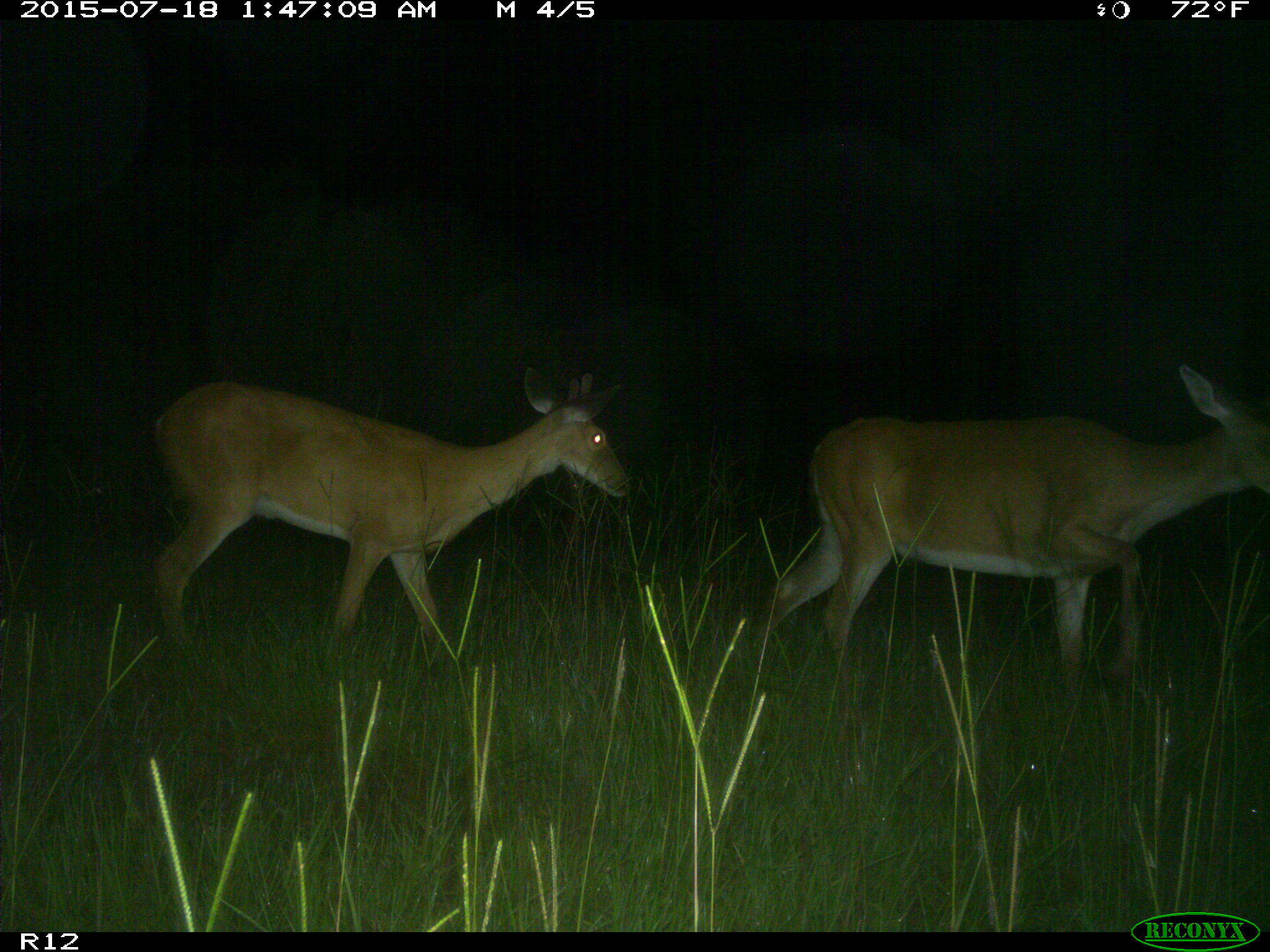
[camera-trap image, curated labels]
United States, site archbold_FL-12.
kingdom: Animalia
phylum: Chordata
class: Mammalia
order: Artiodactyla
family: Cervidae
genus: Odocoileus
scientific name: Odocoileus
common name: deer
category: unidentified deer